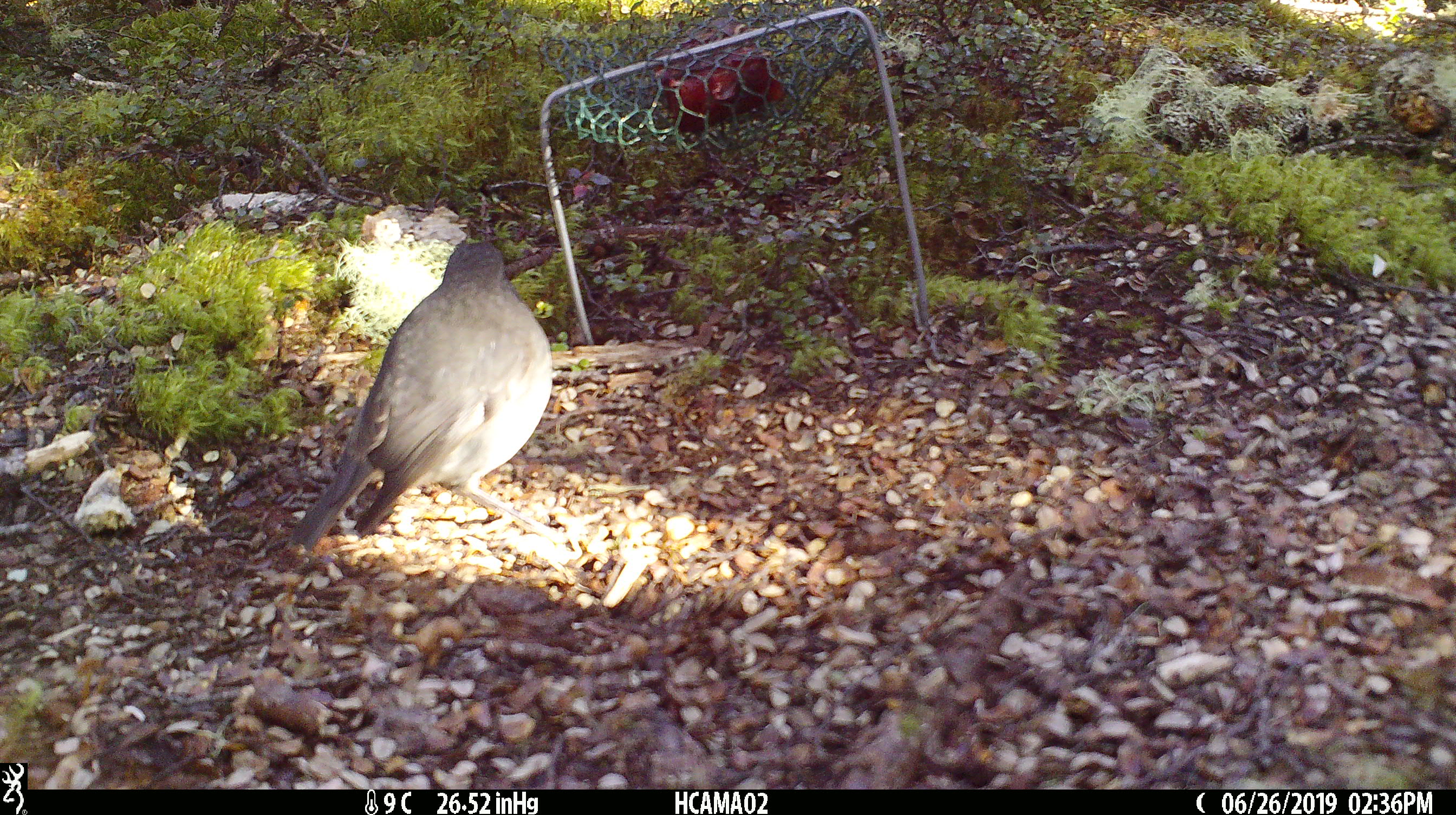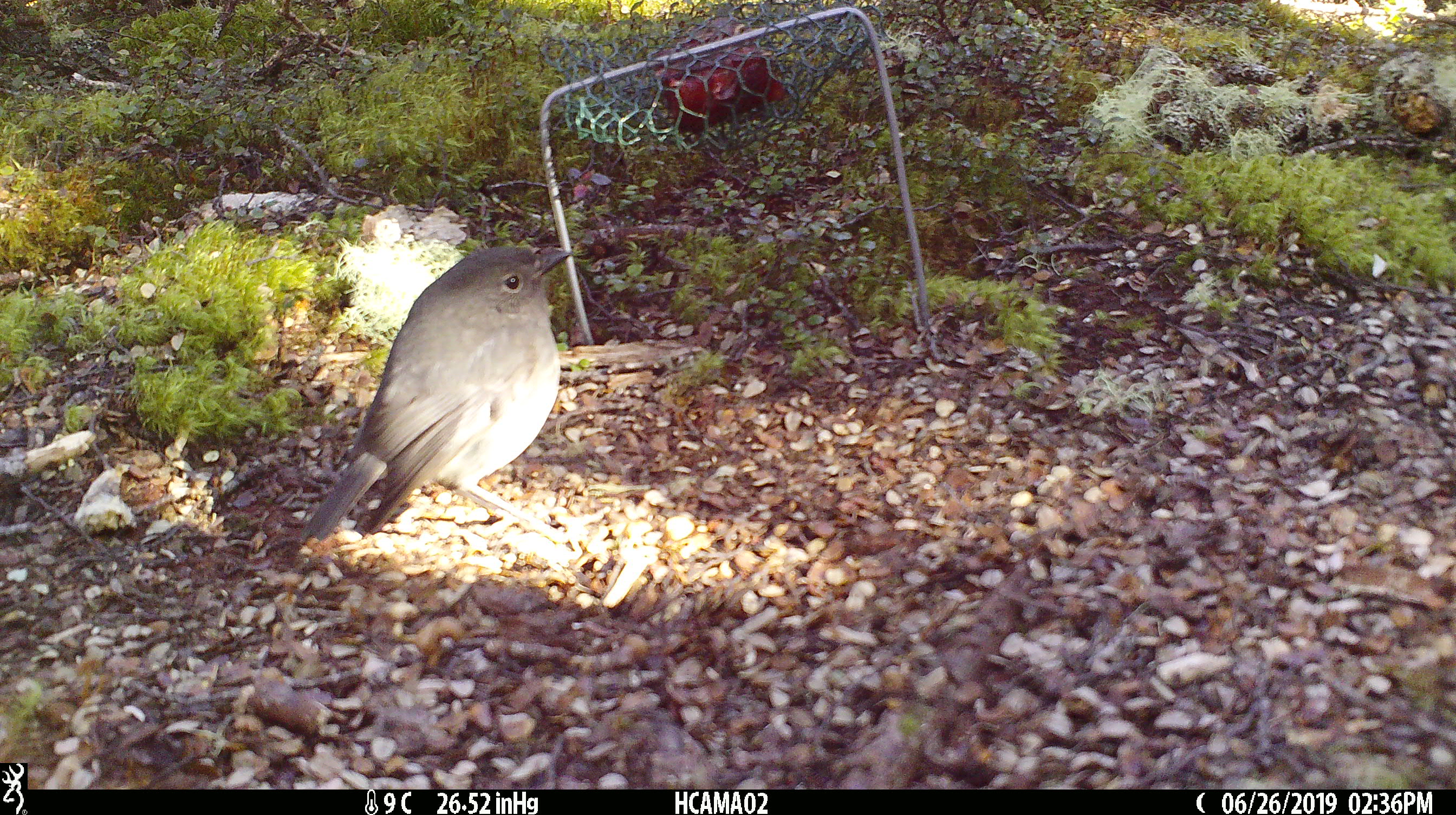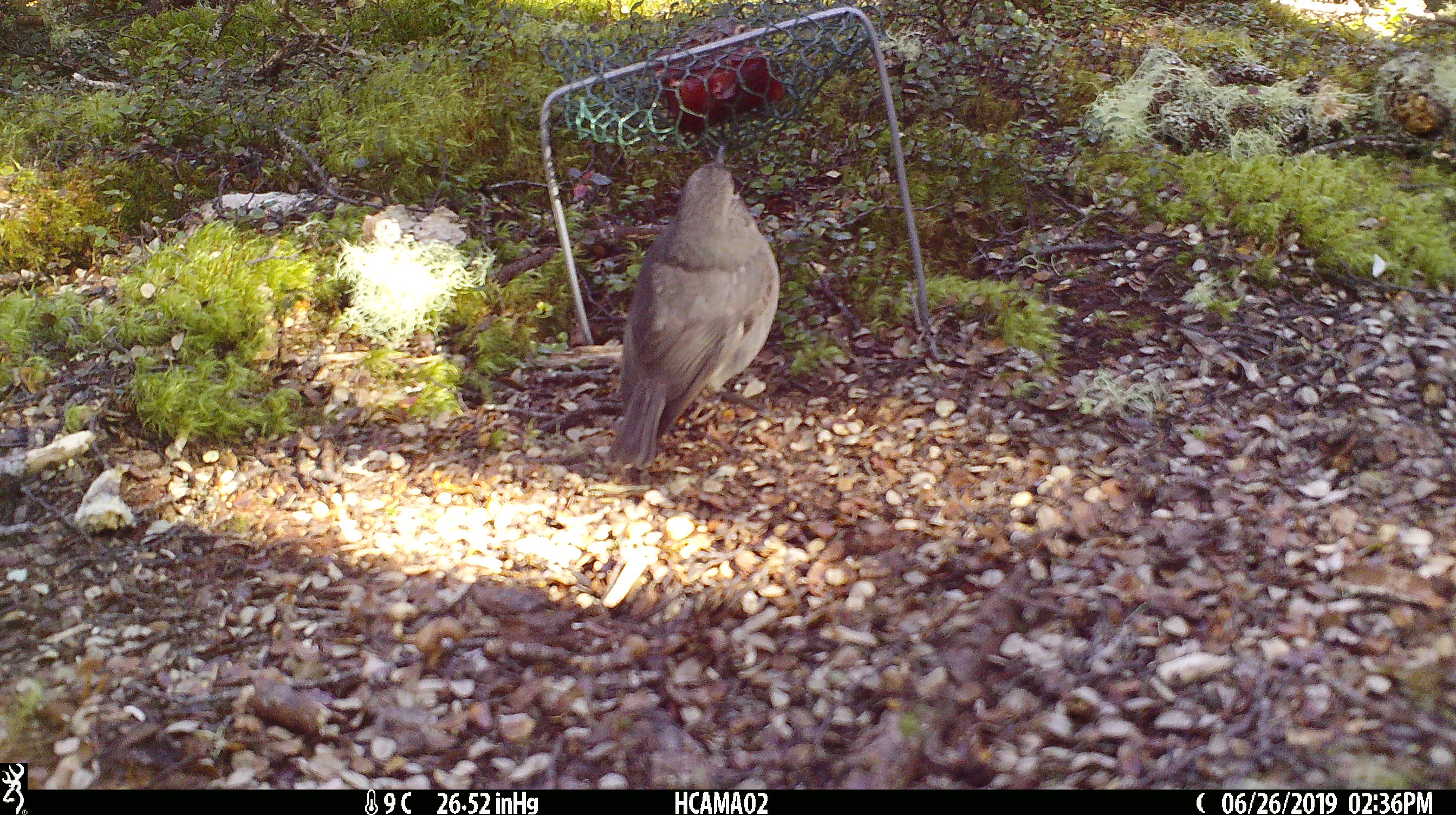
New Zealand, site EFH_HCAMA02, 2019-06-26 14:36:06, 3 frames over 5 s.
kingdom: Animalia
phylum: Chordata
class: Aves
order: Passeriformes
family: Petroicidae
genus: Petroica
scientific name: Petroica australis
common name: new zealand robin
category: robin